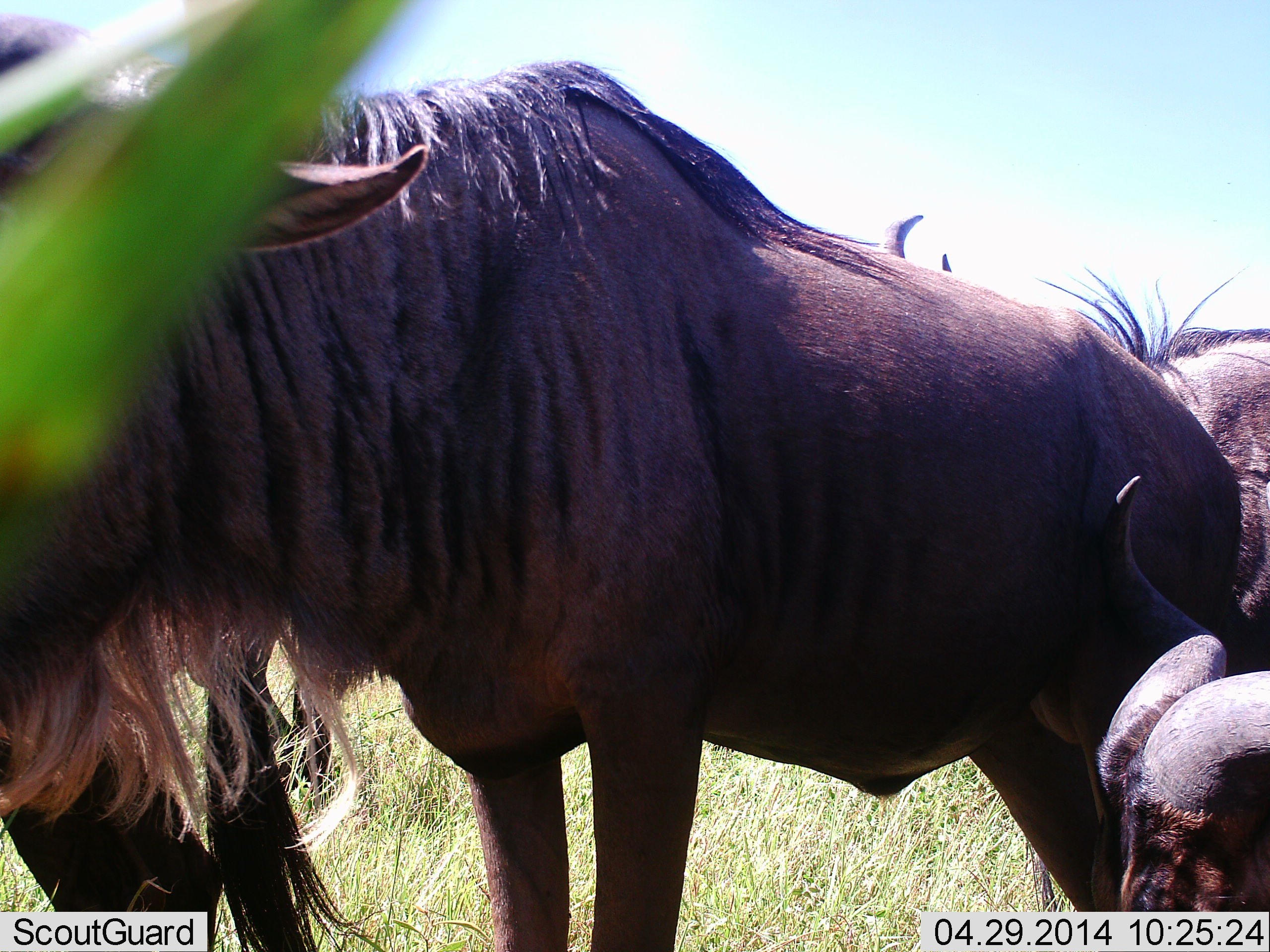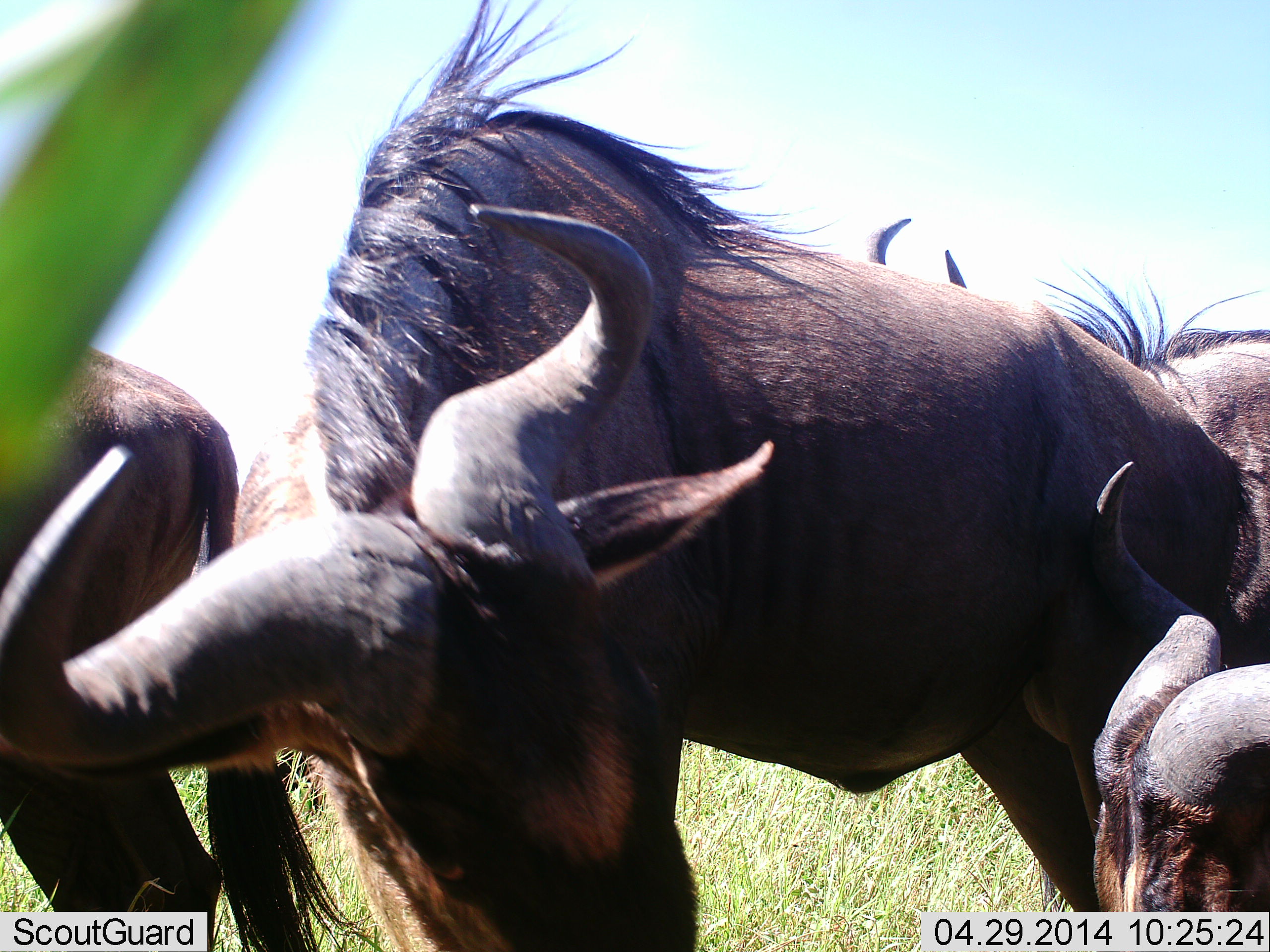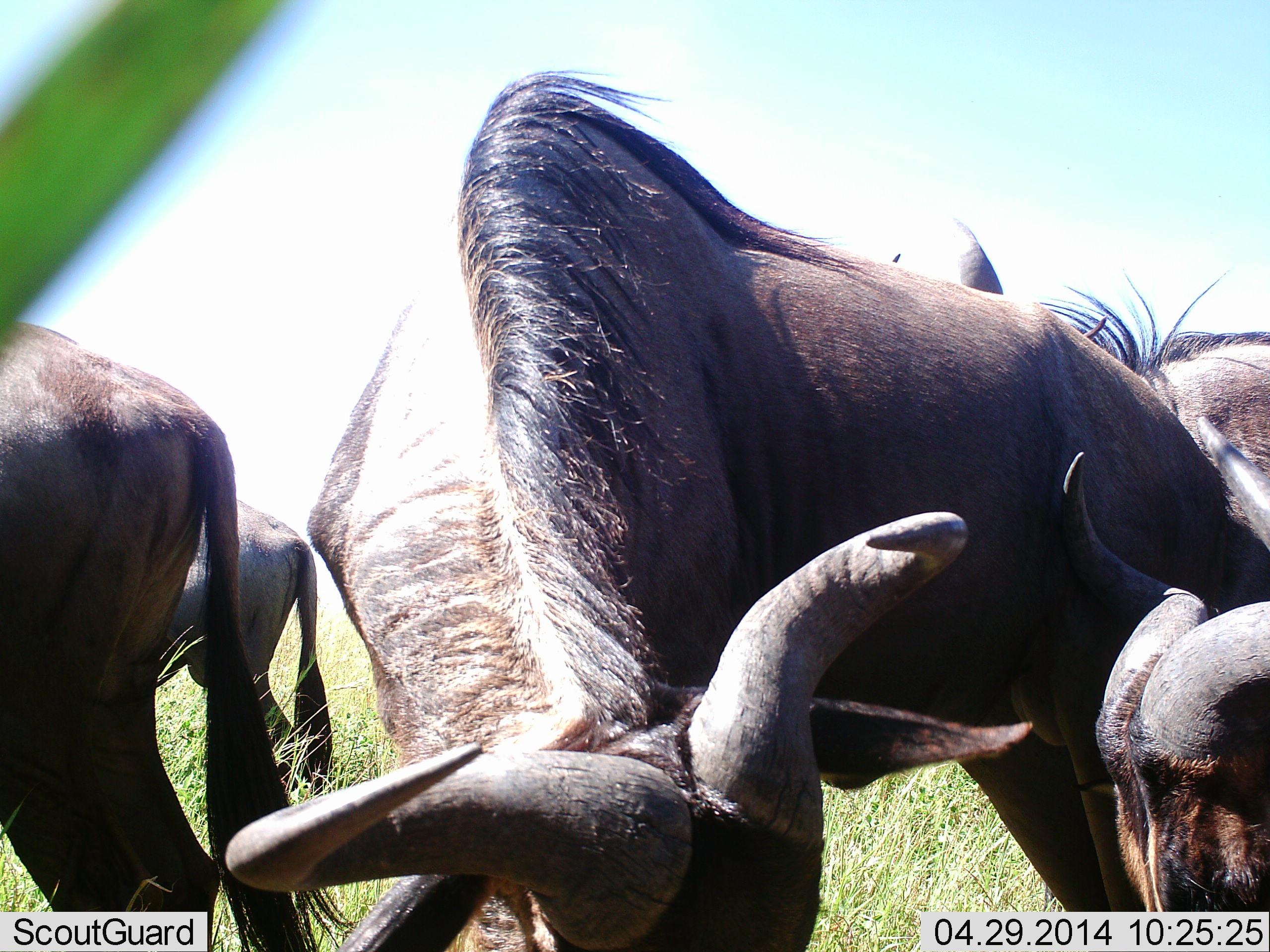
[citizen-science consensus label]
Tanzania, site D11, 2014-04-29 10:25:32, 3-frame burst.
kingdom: Animalia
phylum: Chordata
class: Mammalia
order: Artiodactyla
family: Bovidae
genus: Connochaetes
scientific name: Connochaetes taurinus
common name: blue wildebeest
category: wildebeest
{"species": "wildebeest (blue wildebeest) (Connochaetes taurinus)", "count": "4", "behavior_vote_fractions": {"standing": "100%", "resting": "30%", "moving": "10%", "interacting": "20%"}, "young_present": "10%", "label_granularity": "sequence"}